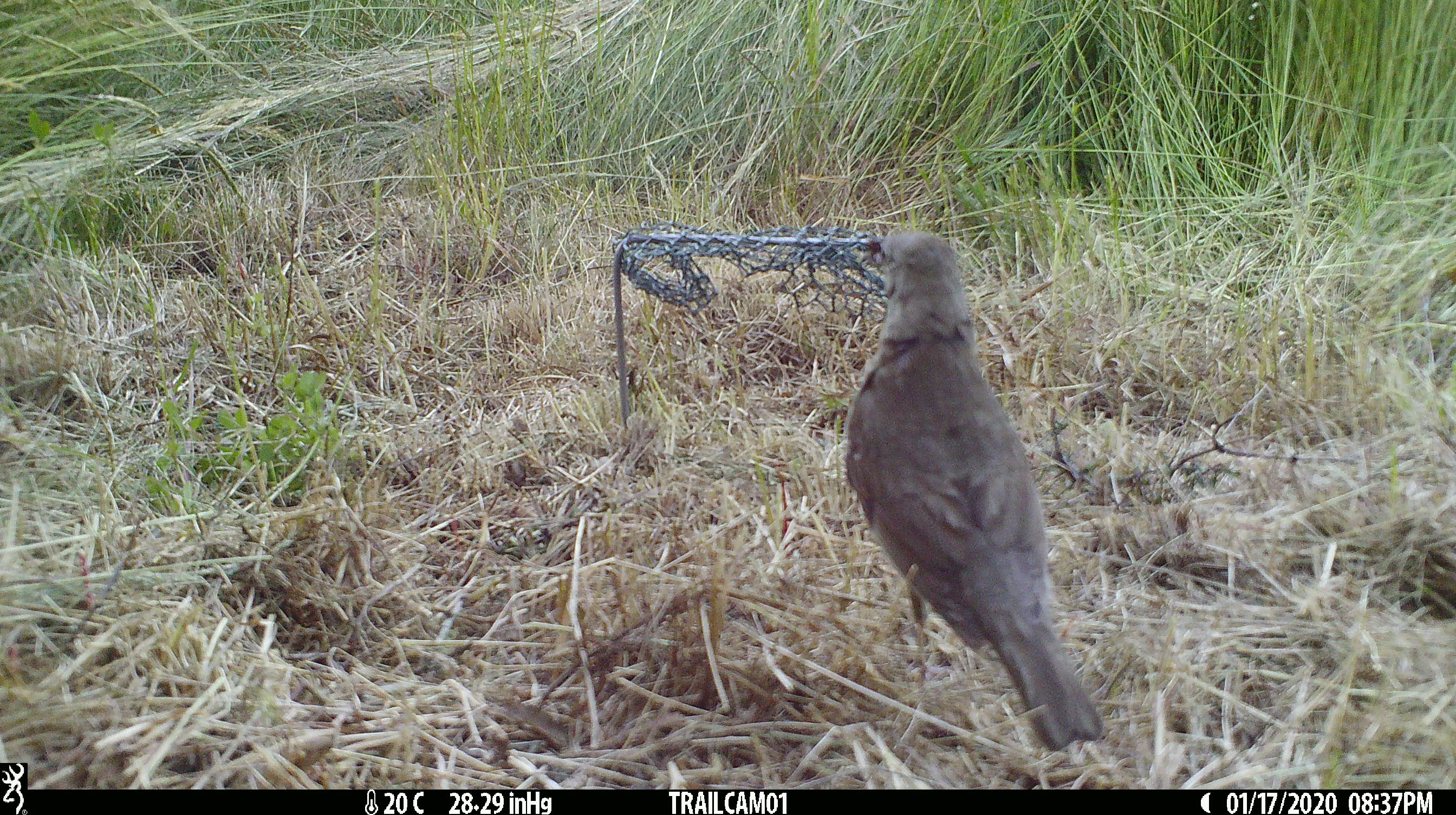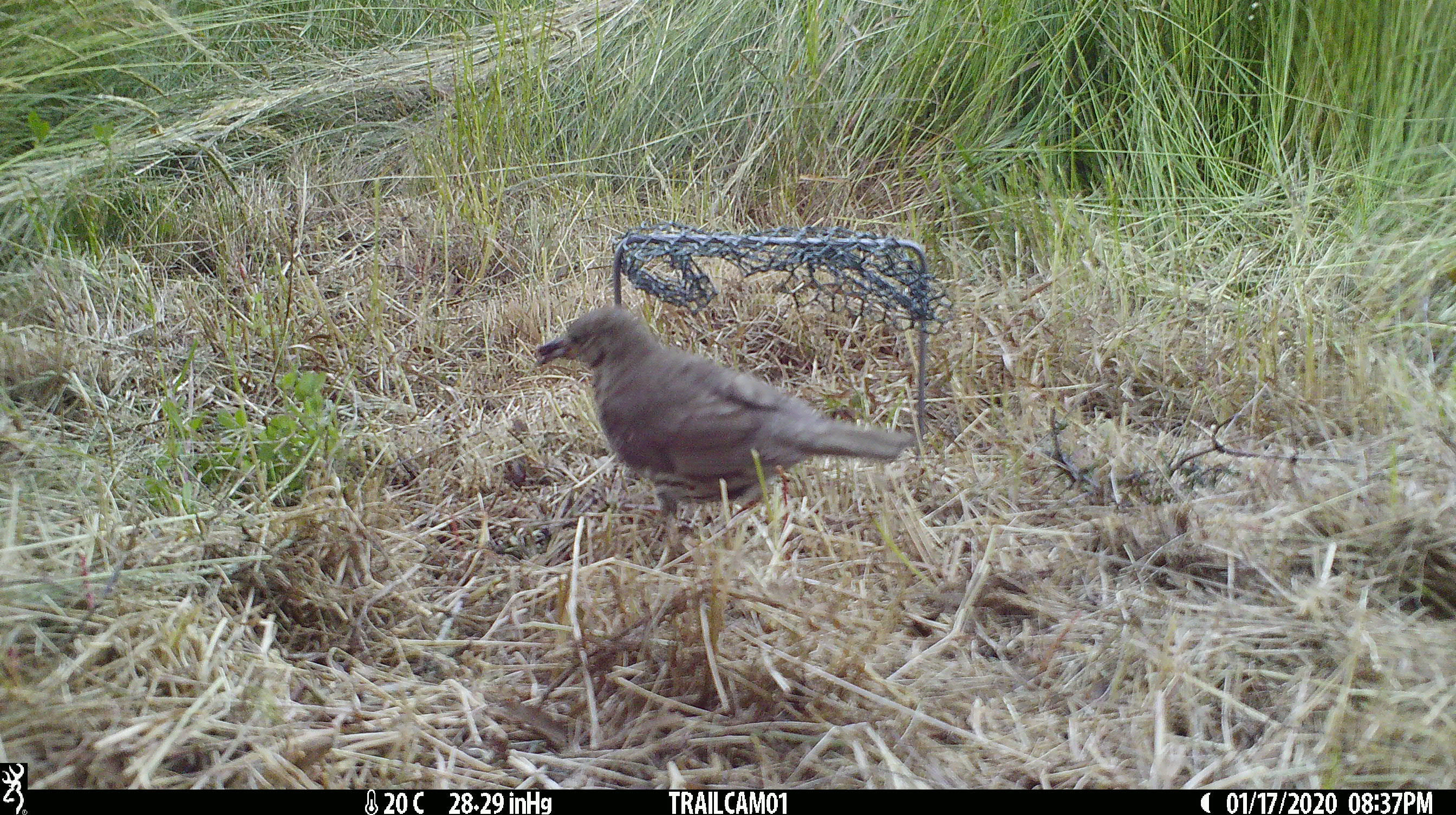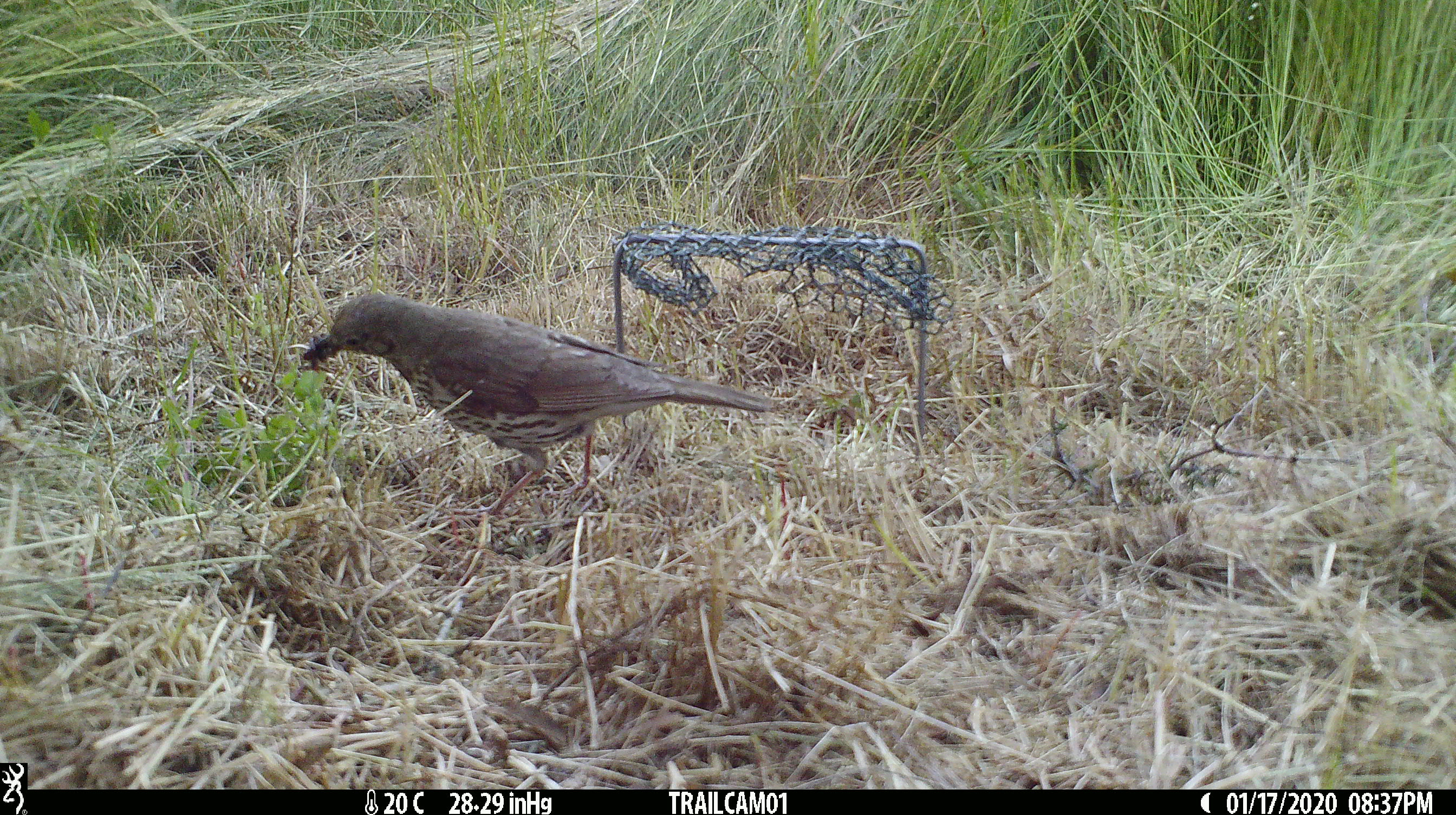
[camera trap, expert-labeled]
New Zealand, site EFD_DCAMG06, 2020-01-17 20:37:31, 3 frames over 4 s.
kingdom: Animalia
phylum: Chordata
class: Aves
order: Passeriformes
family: Turdidae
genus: Turdus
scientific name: Turdus philomelos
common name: song thrush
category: thrush